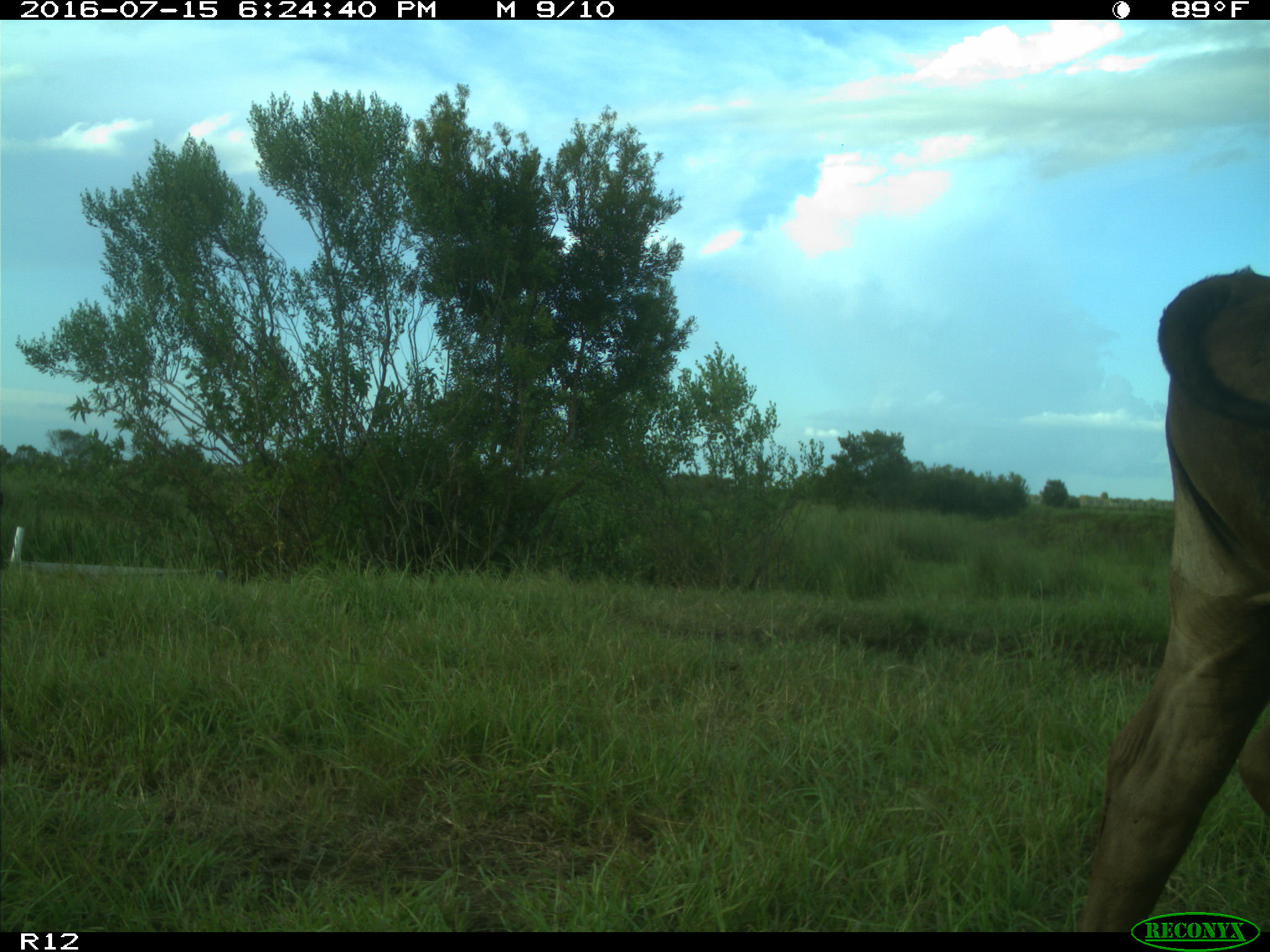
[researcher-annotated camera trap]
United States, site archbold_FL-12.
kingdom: Animalia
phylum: Chordata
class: Mammalia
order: Artiodactyla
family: Bovidae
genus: Bos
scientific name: Bos taurus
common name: domestic cow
Bos taurus (domestic cow).